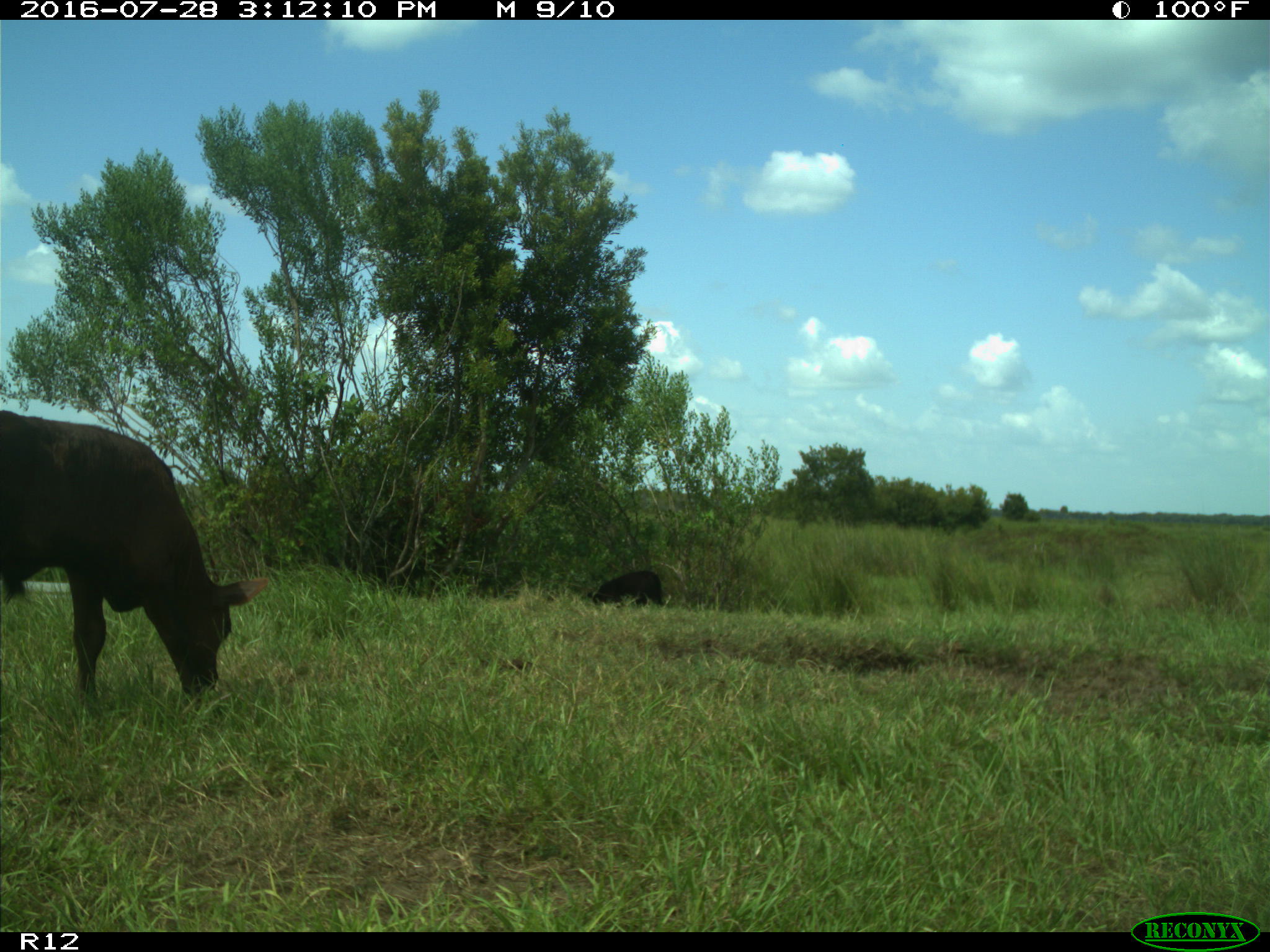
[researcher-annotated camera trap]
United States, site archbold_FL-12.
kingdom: Animalia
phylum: Chordata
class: Mammalia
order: Artiodactyla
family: Bovidae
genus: Bos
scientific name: Bos taurus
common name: domestic cow